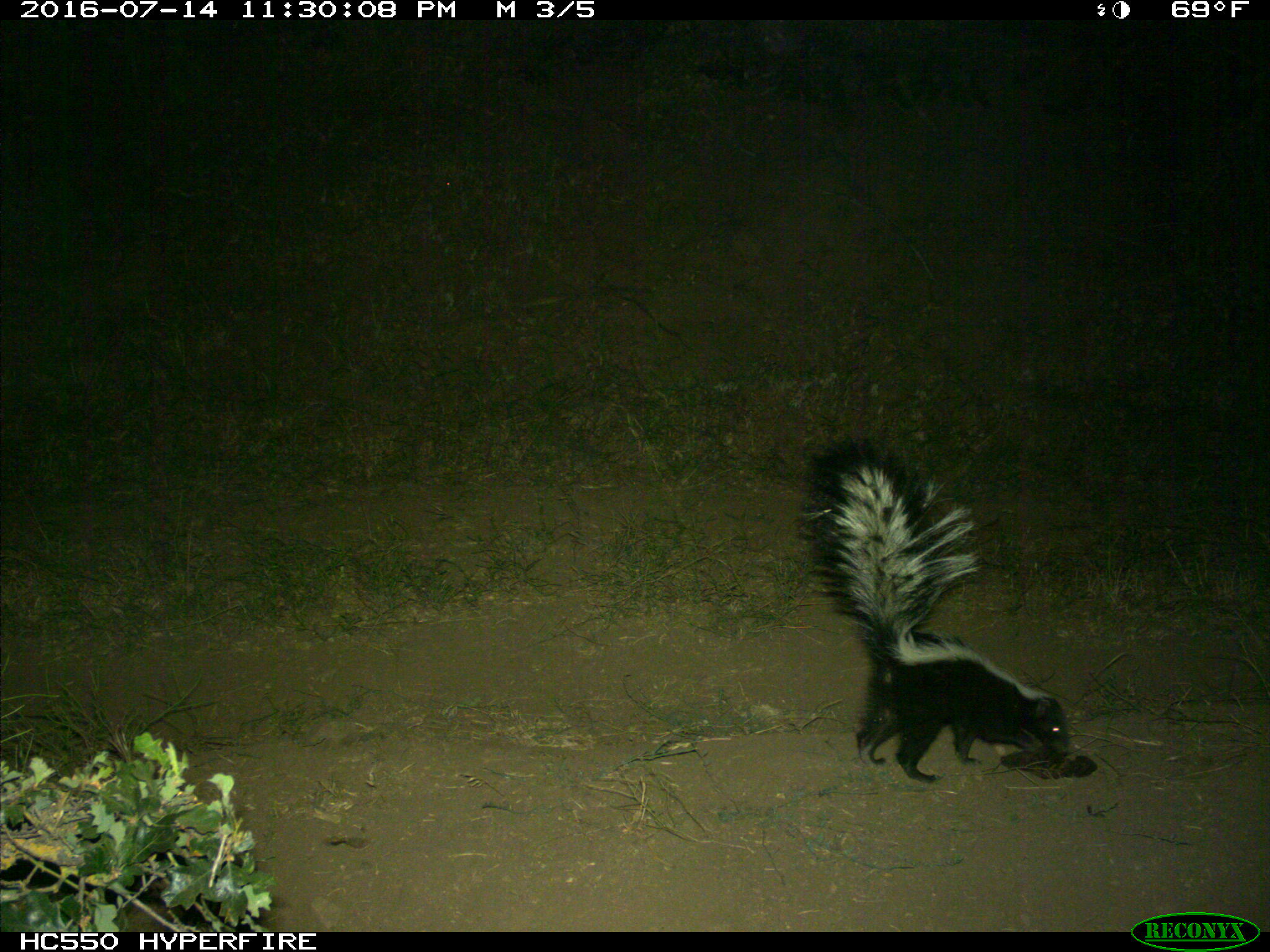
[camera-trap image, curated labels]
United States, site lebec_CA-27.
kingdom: Animalia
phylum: Chordata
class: Mammalia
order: Carnivora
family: Mephitidae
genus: Mephitis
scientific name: Mephitis mephitis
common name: striped skunk